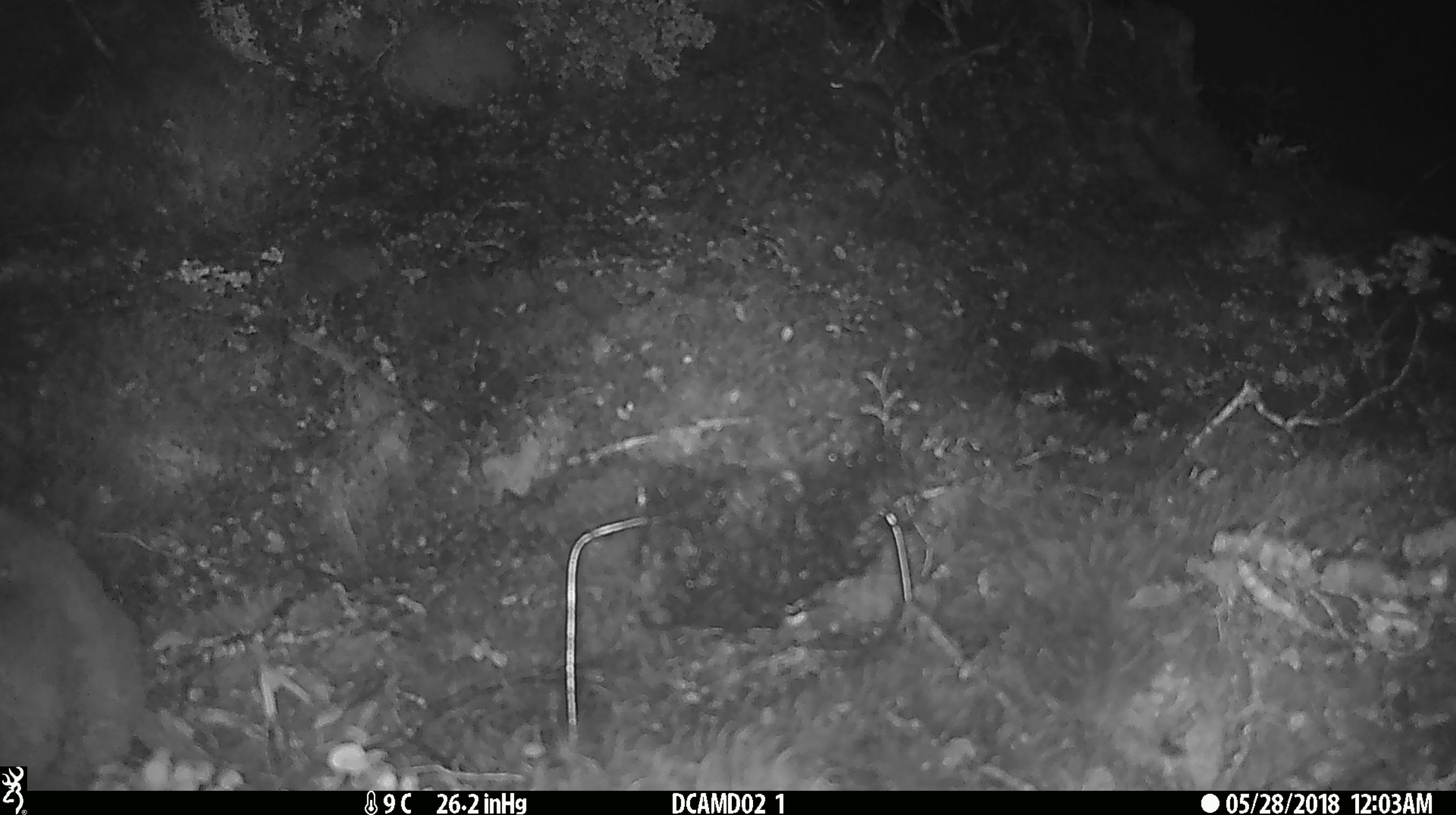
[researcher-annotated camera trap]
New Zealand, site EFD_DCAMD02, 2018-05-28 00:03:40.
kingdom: Animalia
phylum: Chordata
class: Mammalia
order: Rodentia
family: Muridae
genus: Mus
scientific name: Mus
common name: mouse